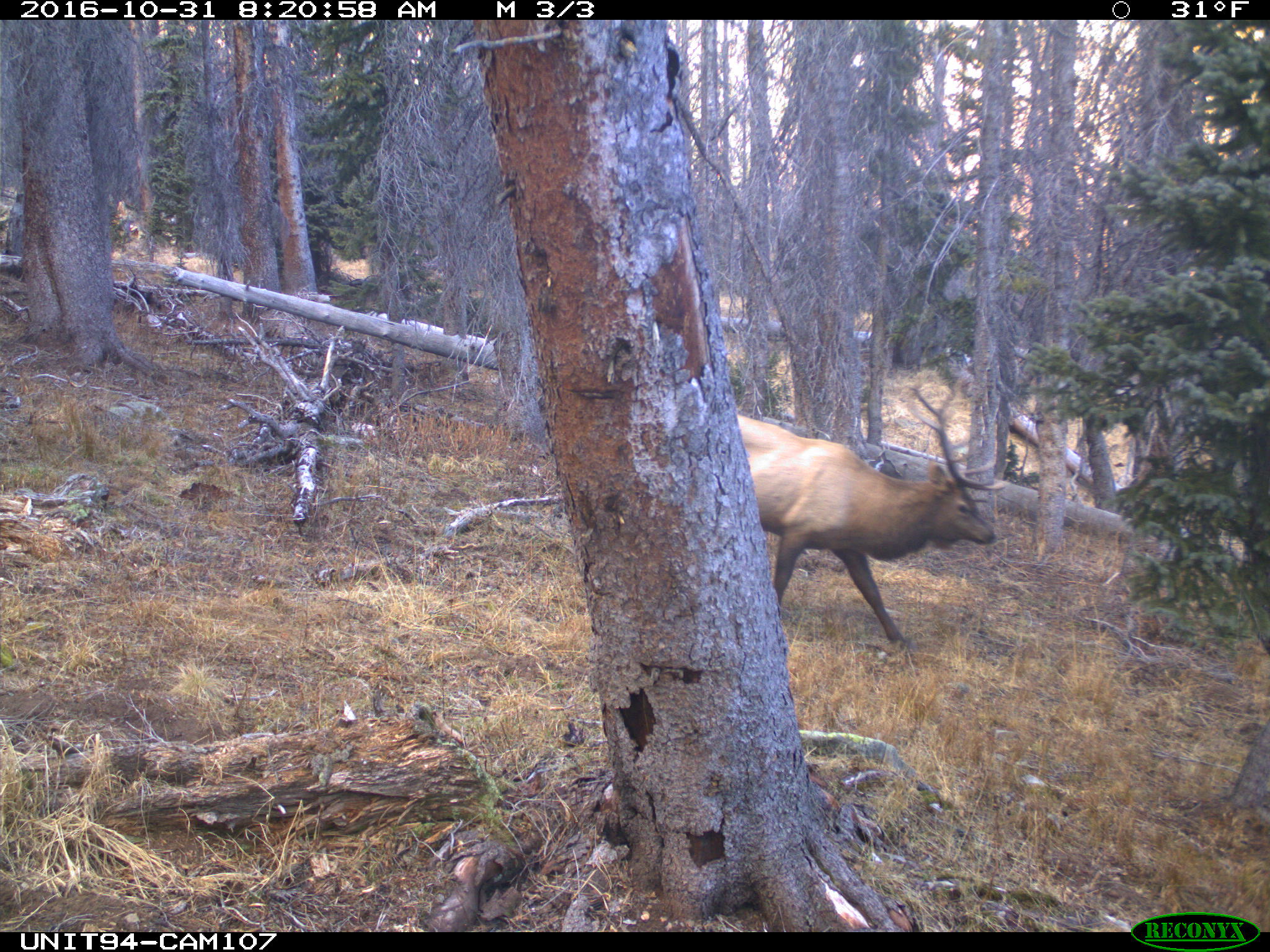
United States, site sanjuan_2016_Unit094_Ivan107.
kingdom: Animalia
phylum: Chordata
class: Mammalia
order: Artiodactyla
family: Cervidae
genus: Cervus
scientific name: Cervus elaphus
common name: red deer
Cervus elaphus (red deer).